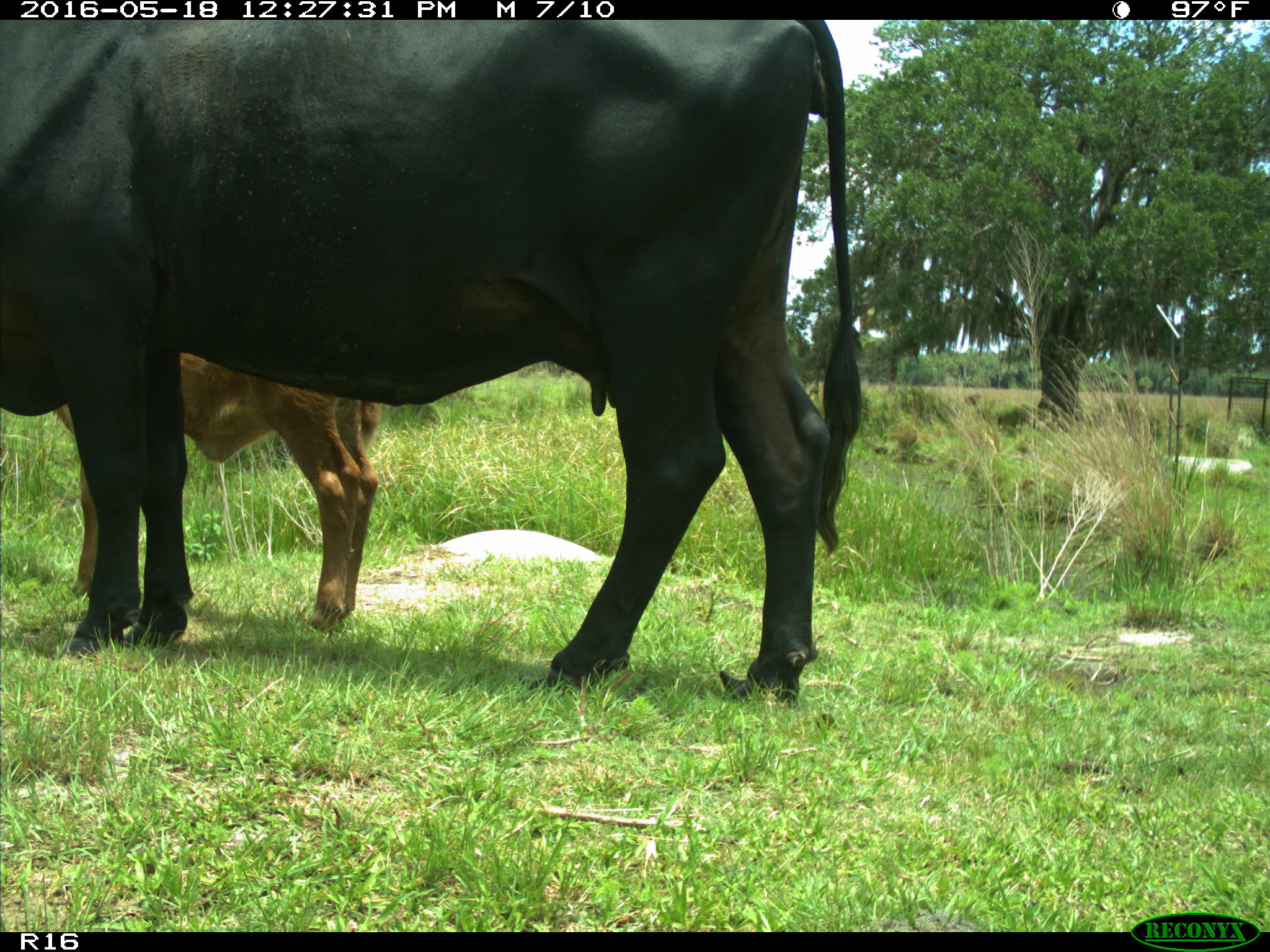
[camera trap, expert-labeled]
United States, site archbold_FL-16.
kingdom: Animalia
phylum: Chordata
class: Mammalia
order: Artiodactyla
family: Bovidae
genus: Bos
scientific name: Bos taurus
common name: domestic cow